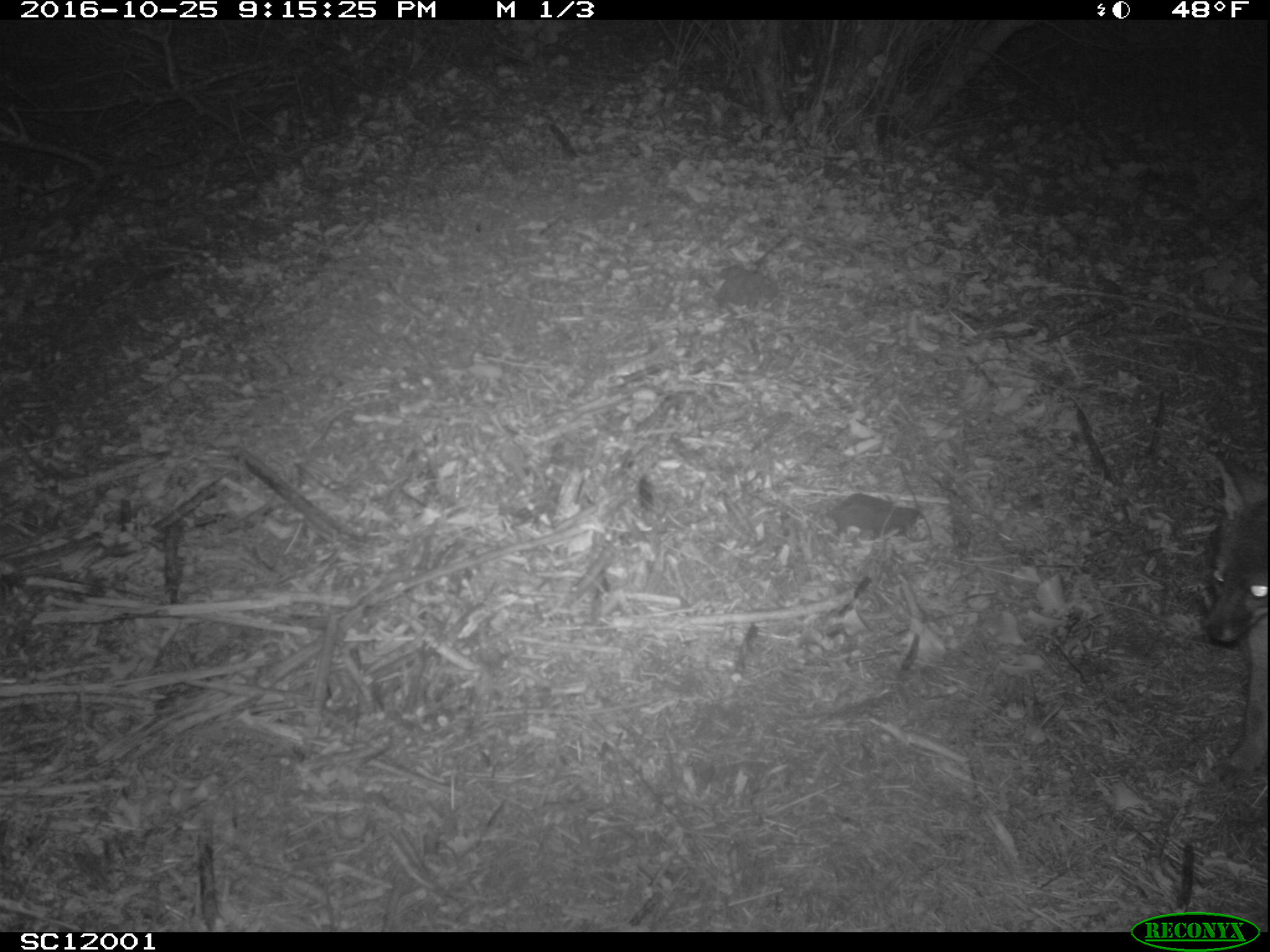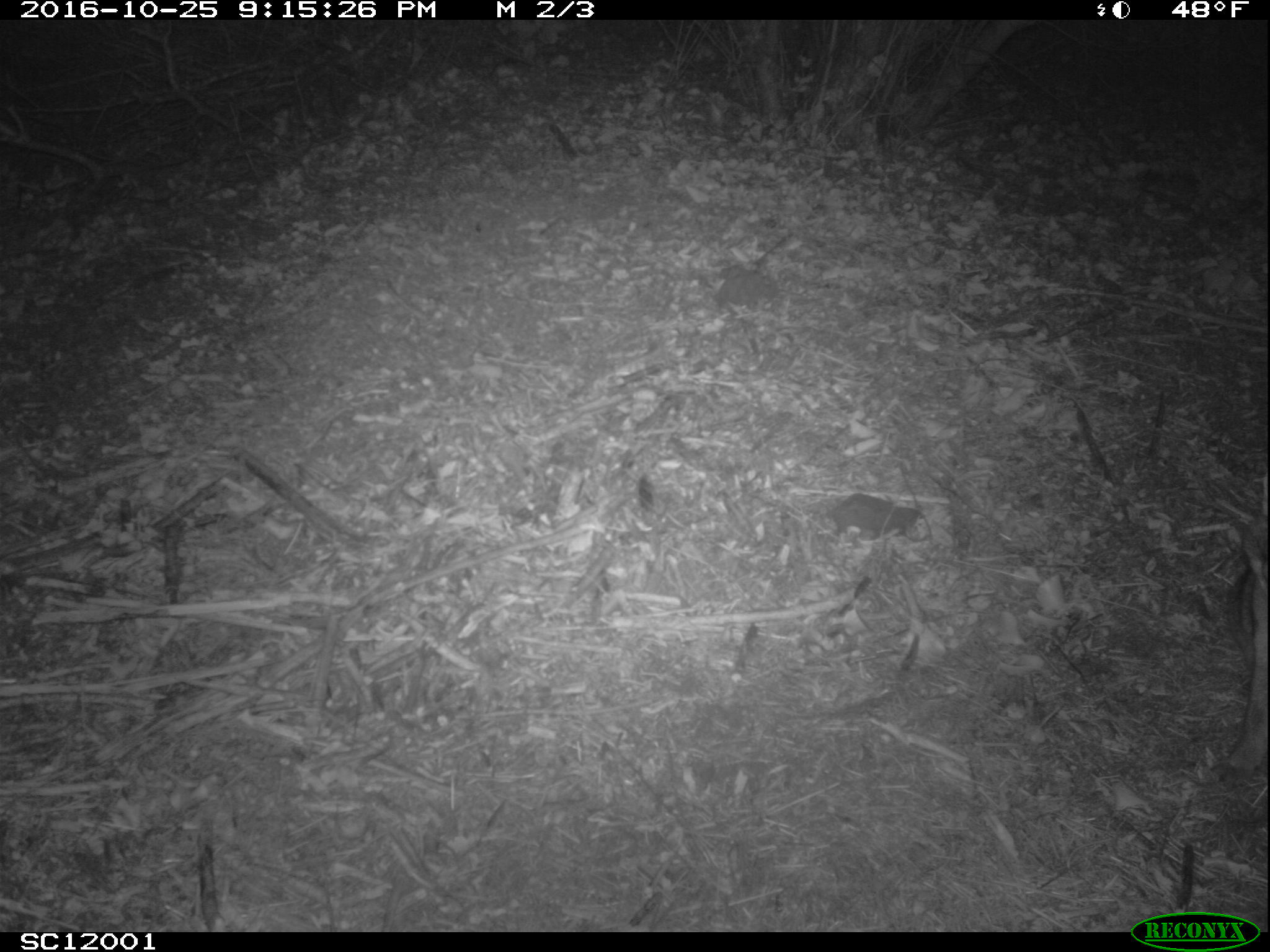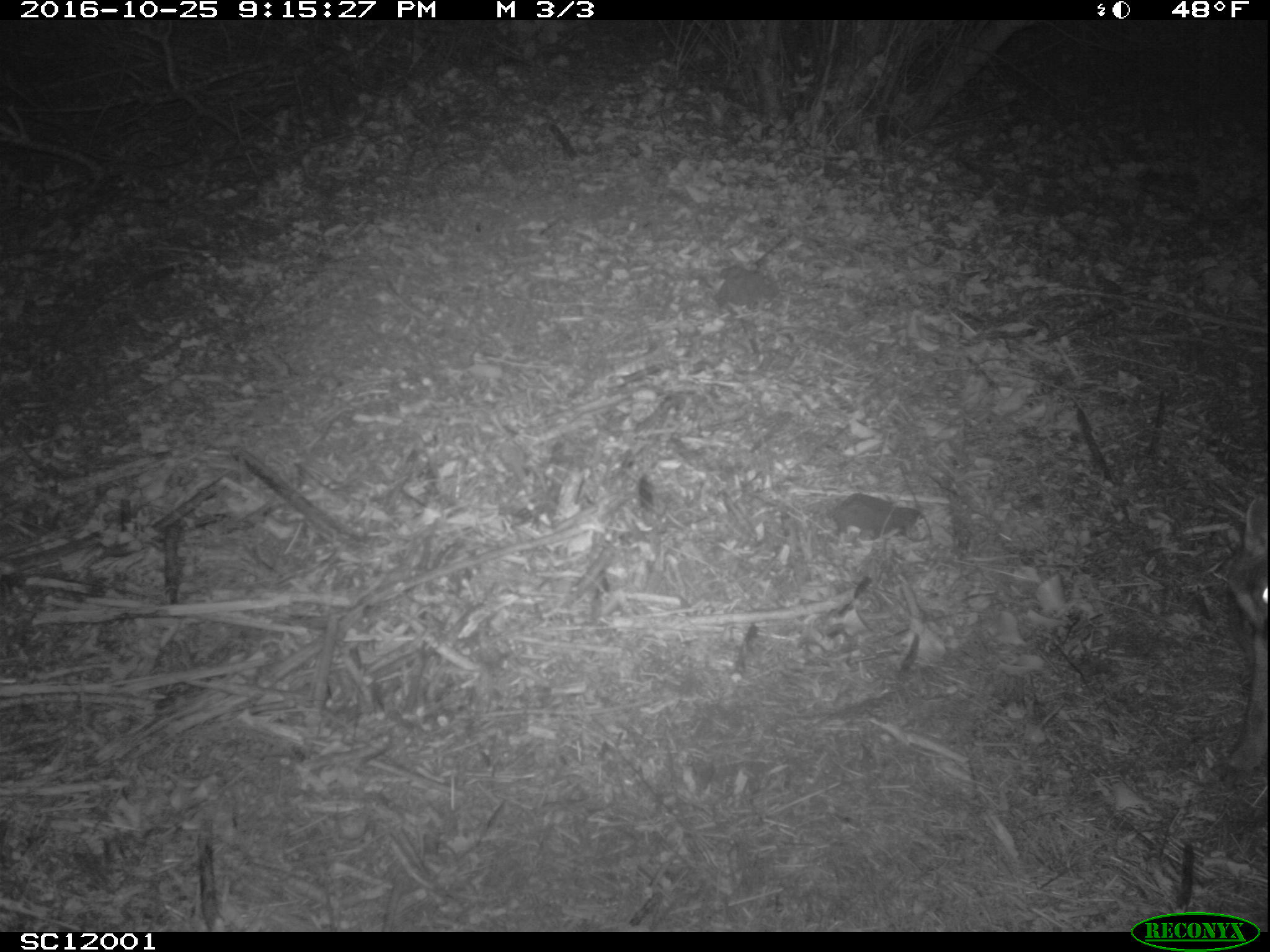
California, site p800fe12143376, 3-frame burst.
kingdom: Animalia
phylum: Chordata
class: Mammalia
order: Carnivora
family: Canidae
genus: Urocyon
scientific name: Urocyon littoralis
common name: island fox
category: fox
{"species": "fox (island fox) (Urocyon littoralis)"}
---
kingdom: Animalia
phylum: Chordata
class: Mammalia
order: Rodentia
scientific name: Rodentia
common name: rodent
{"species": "rodent (Rodentia)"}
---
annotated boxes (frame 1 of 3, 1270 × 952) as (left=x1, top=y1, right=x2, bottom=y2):
fox: (left=1204, top=449, right=1269, bottom=770)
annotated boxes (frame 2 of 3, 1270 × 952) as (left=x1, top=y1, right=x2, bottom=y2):
fox: (left=1223, top=511, right=1269, bottom=779)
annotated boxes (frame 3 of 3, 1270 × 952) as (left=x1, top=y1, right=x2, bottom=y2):
rodent: (left=1247, top=546, right=1269, bottom=613)